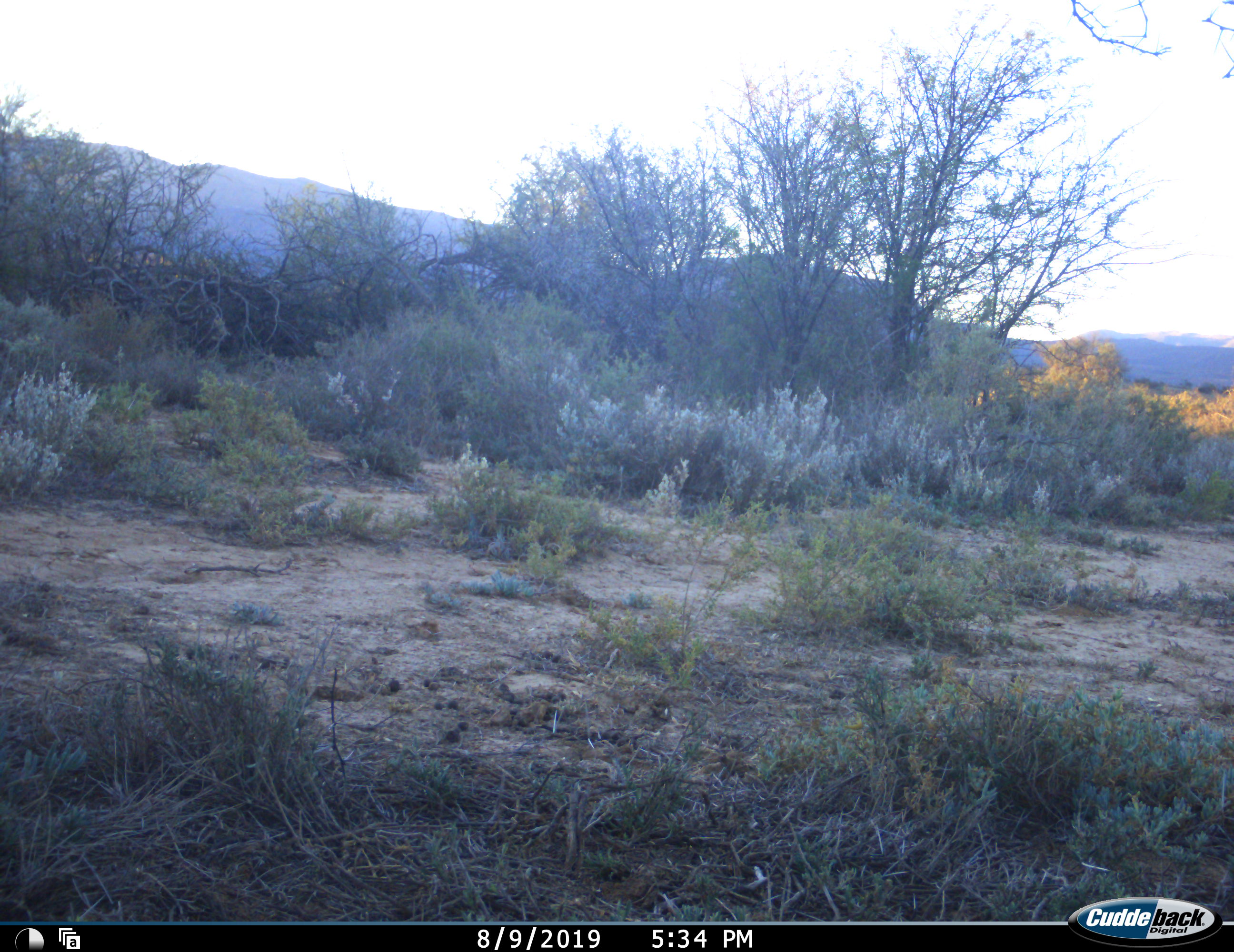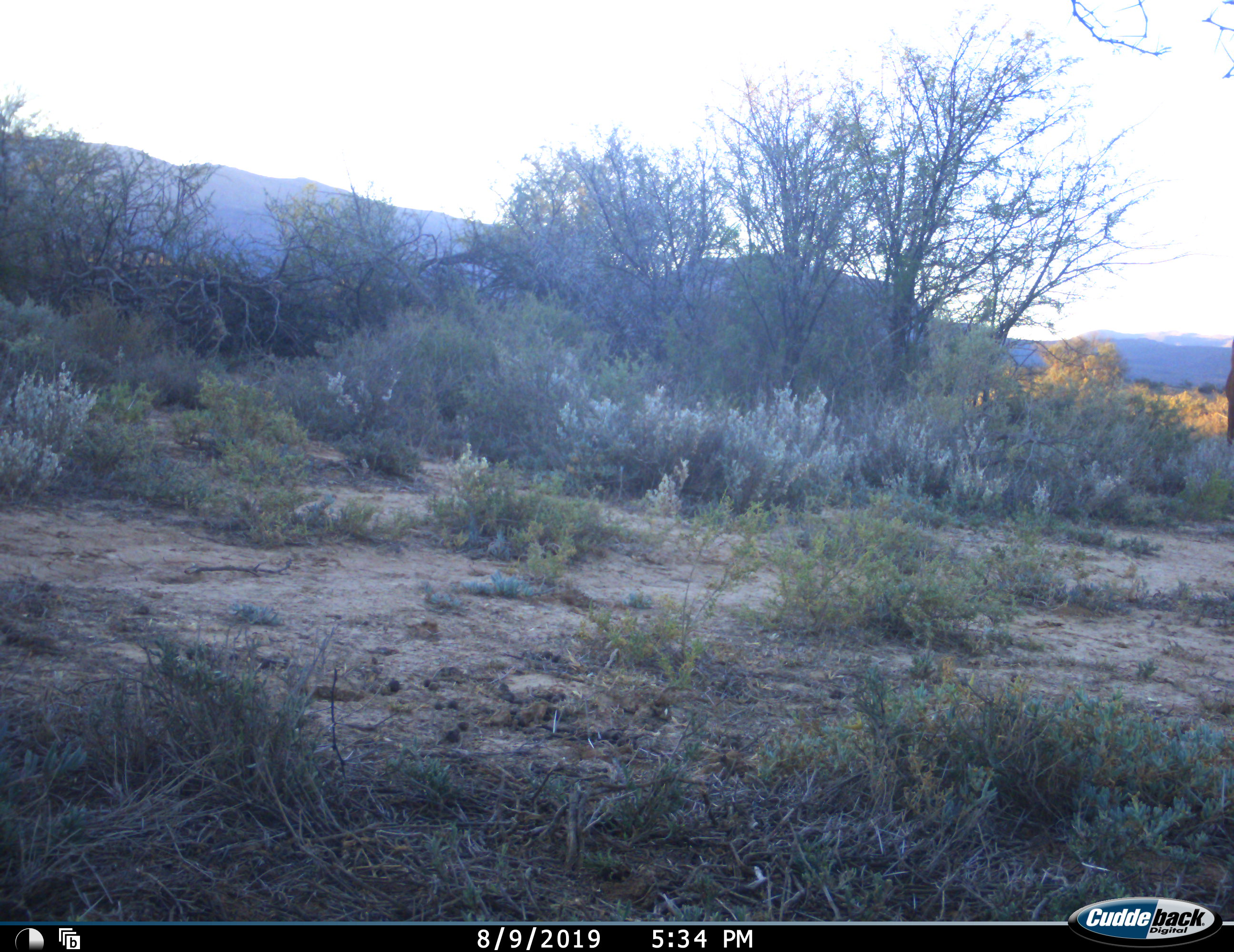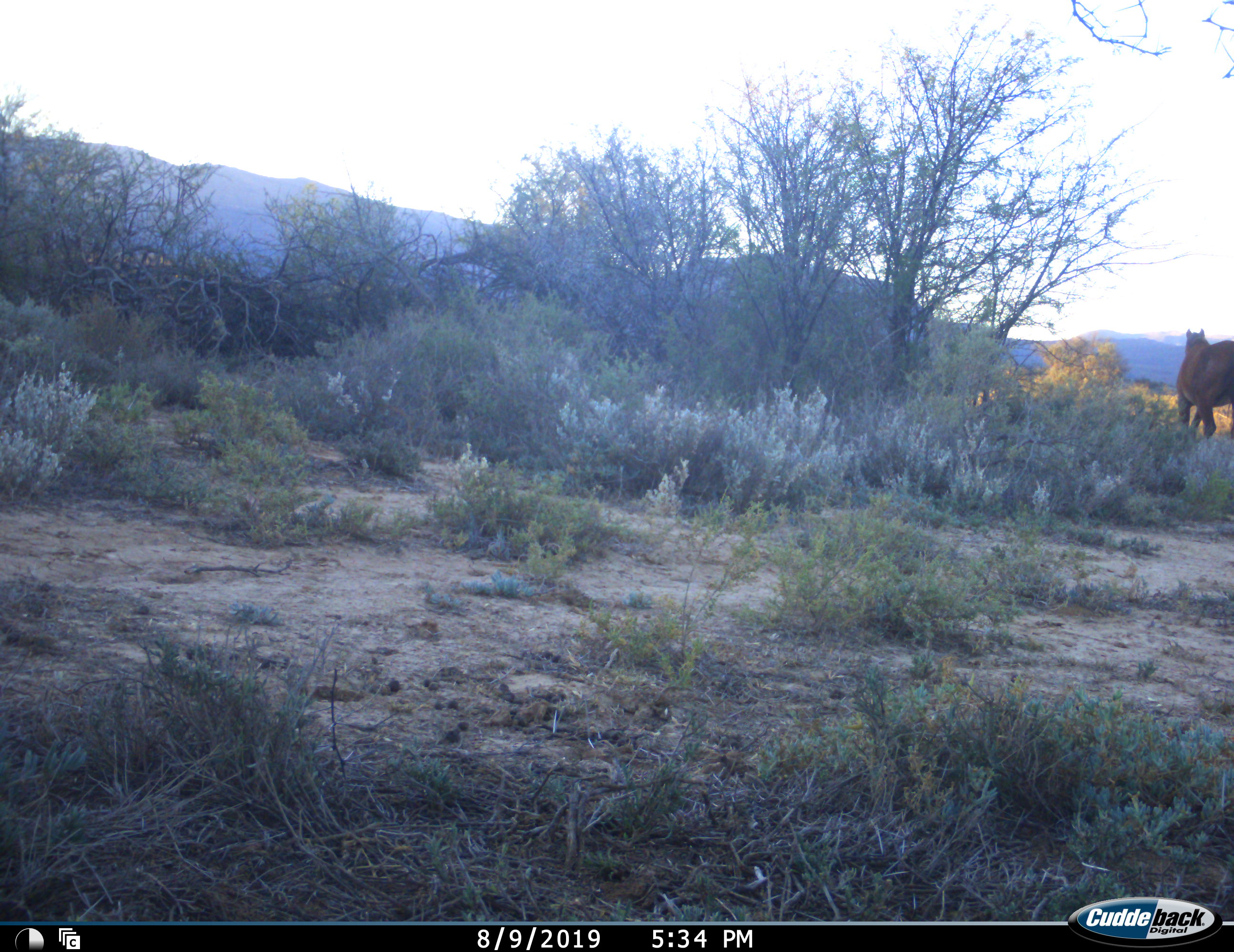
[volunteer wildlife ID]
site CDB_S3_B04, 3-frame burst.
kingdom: Animalia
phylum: Chordata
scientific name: Vertebrata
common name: domestic animal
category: domesticanimal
Domesticanimal (domestic animal) (Vertebrata), count 1. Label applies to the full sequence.